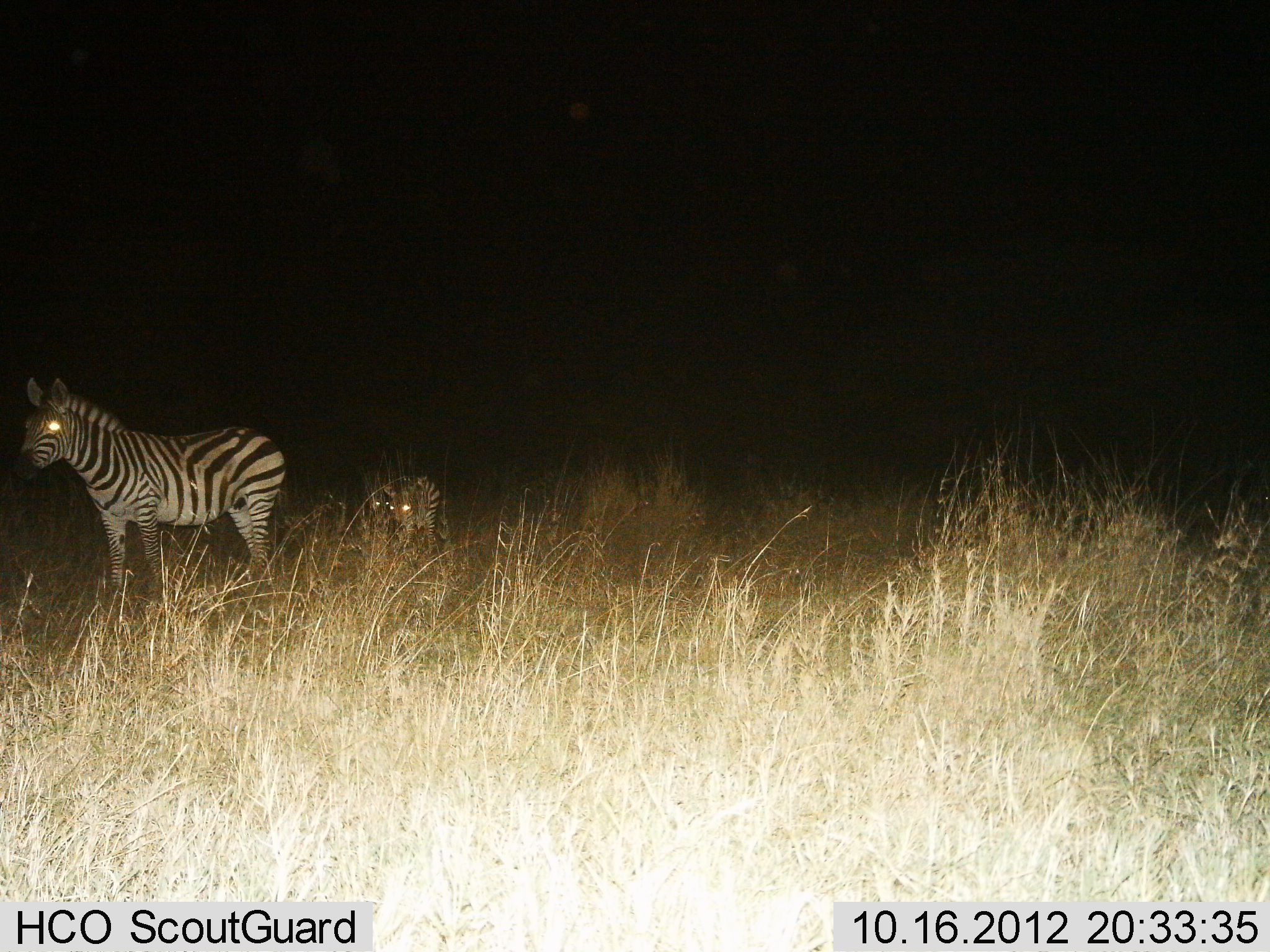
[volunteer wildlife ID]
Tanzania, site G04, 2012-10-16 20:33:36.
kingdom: Animalia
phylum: Chordata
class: Mammalia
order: Perissodactyla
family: Equidae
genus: Equus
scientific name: Equus quagga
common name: plains zebra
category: zebra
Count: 2.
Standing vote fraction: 90%.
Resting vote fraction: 20%.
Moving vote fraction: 30%.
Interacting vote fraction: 0%.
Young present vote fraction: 20%.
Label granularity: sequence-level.